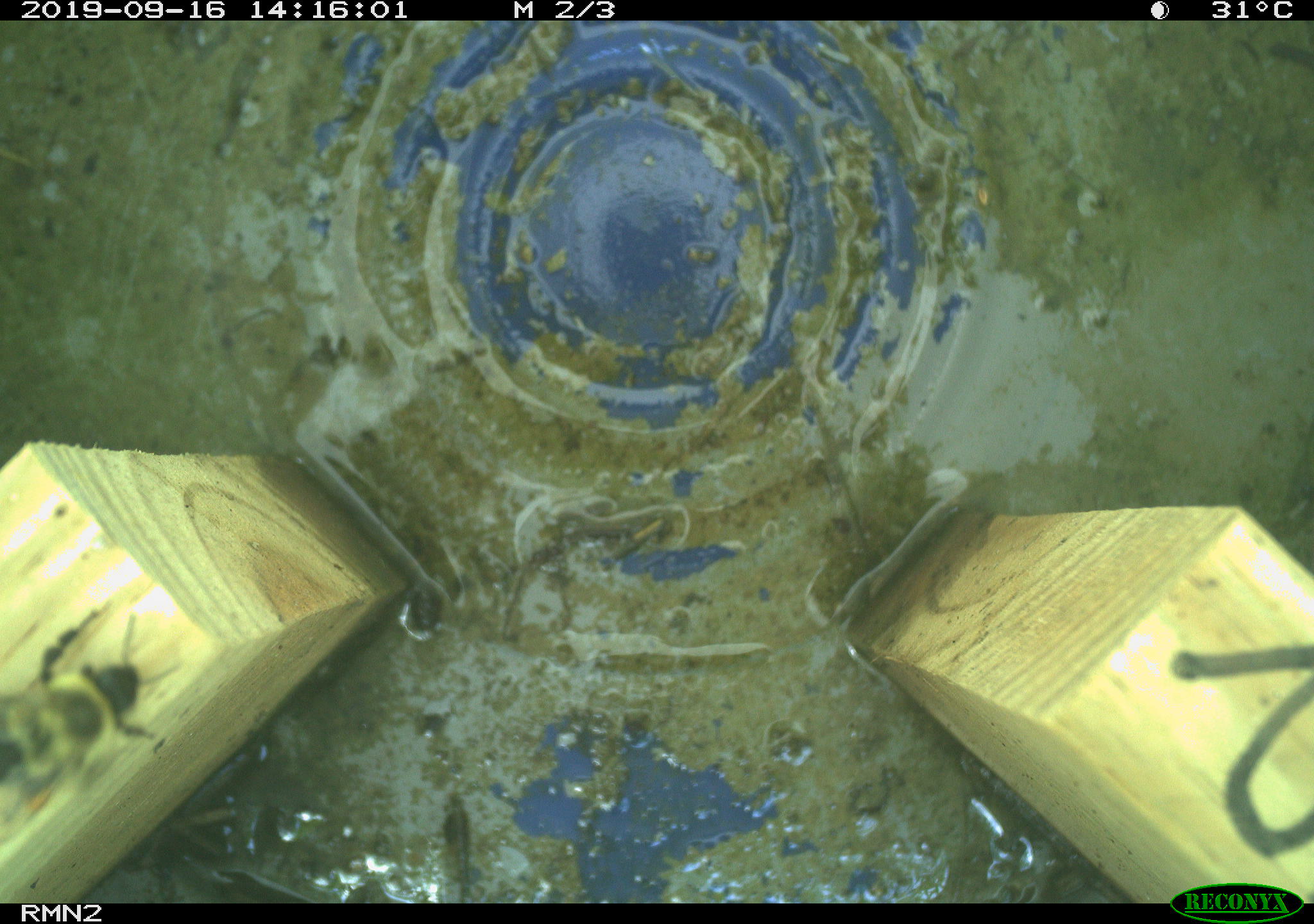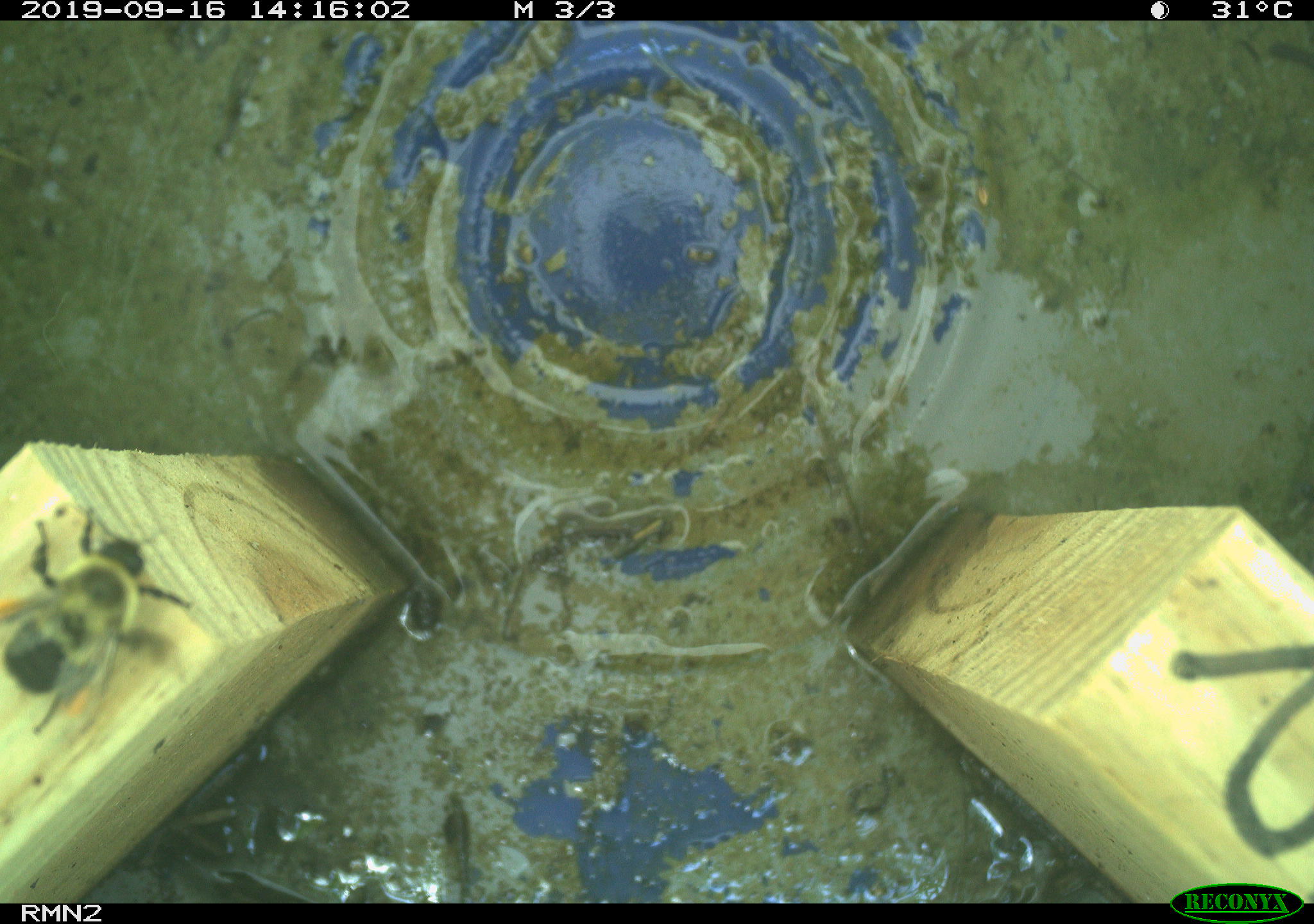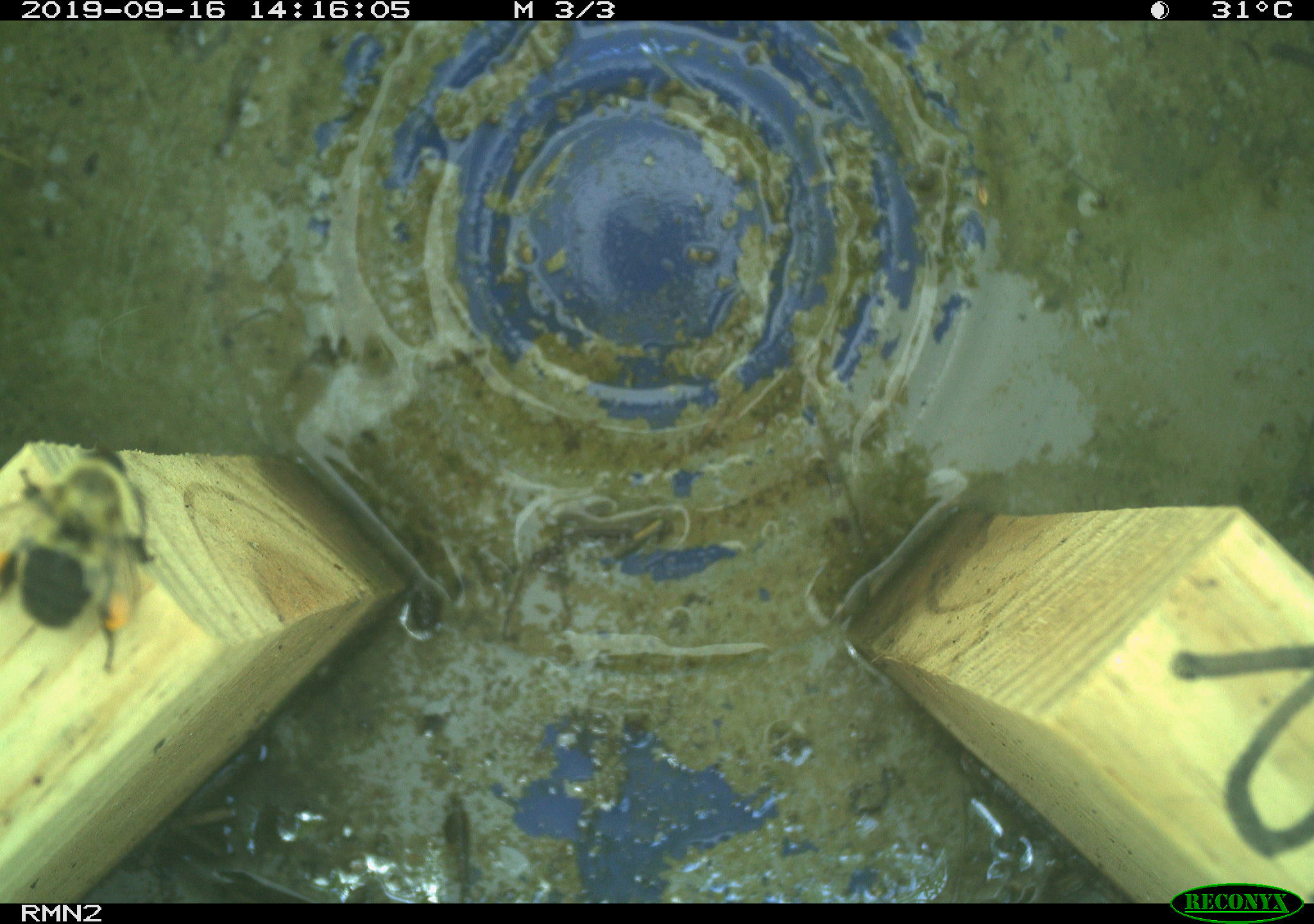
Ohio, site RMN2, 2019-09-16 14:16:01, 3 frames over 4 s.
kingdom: Animalia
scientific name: Animalia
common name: animal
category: invertebrate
Invertebrate (animal) (Animalia).